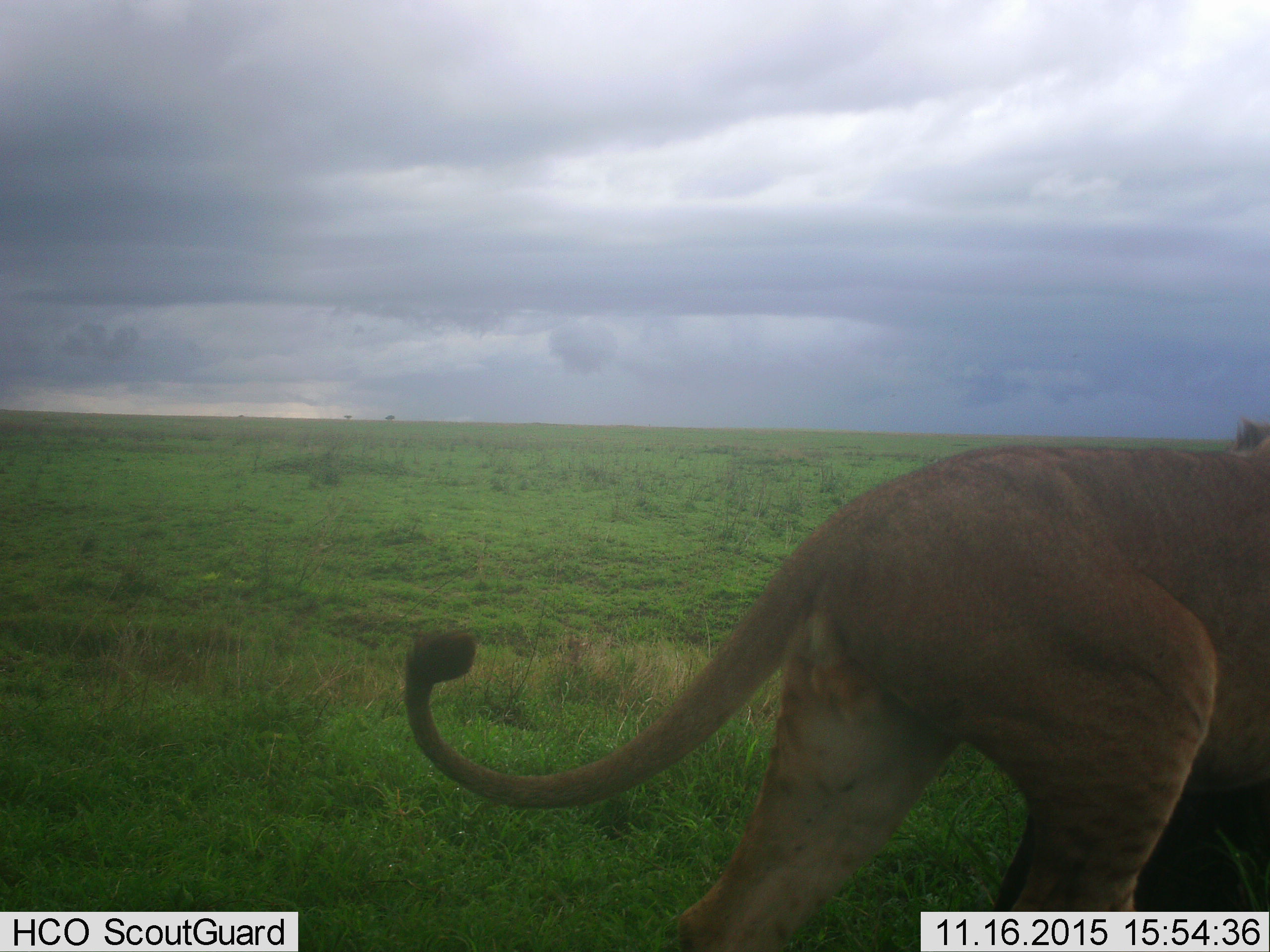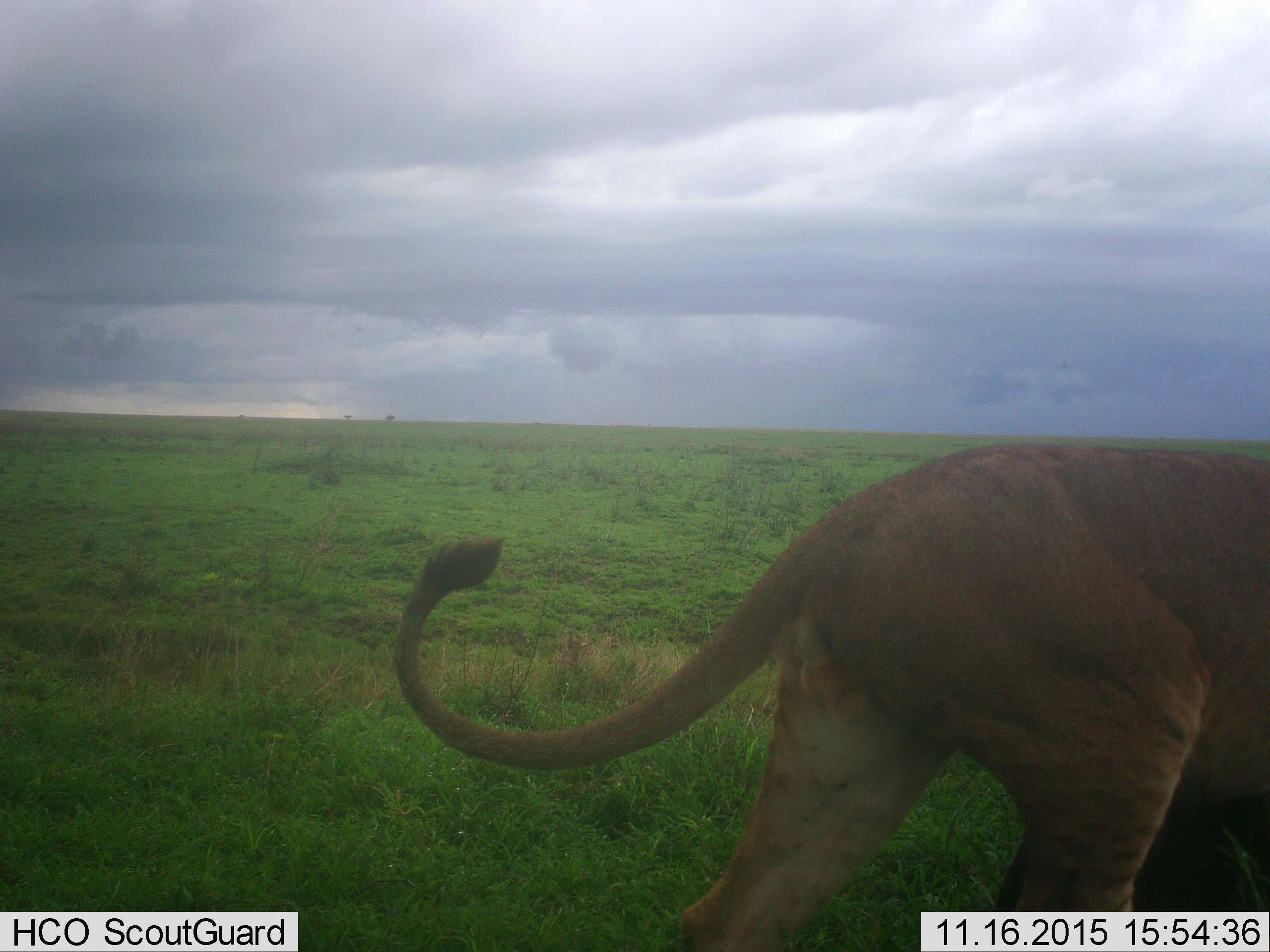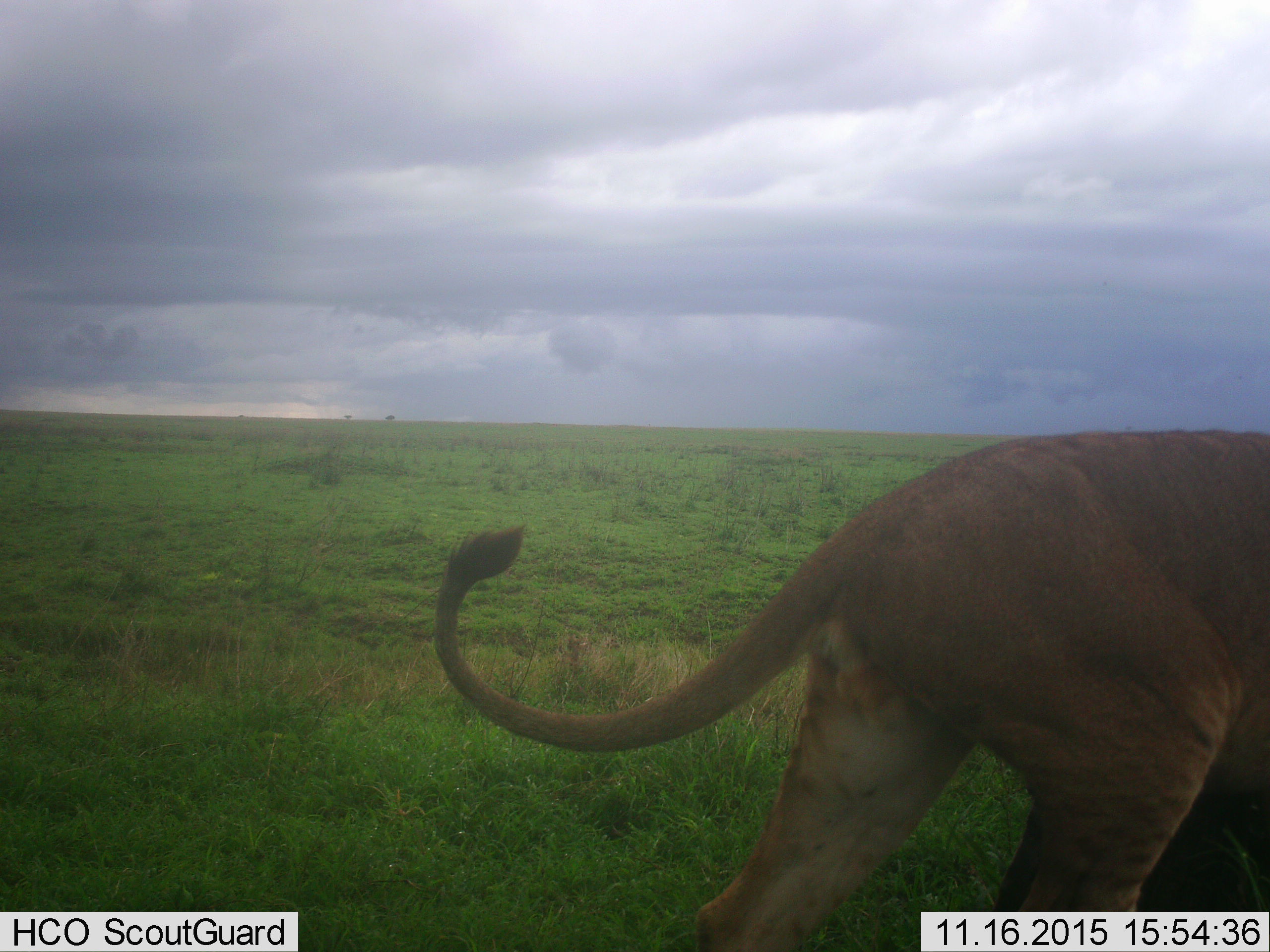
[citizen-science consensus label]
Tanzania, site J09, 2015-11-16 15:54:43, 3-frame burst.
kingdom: Animalia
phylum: Chordata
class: Mammalia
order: Carnivora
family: Felidae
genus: Panthera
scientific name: Panthera leo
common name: lion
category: lionmale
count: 1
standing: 50%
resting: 0%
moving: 50%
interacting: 0%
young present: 0%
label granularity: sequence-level